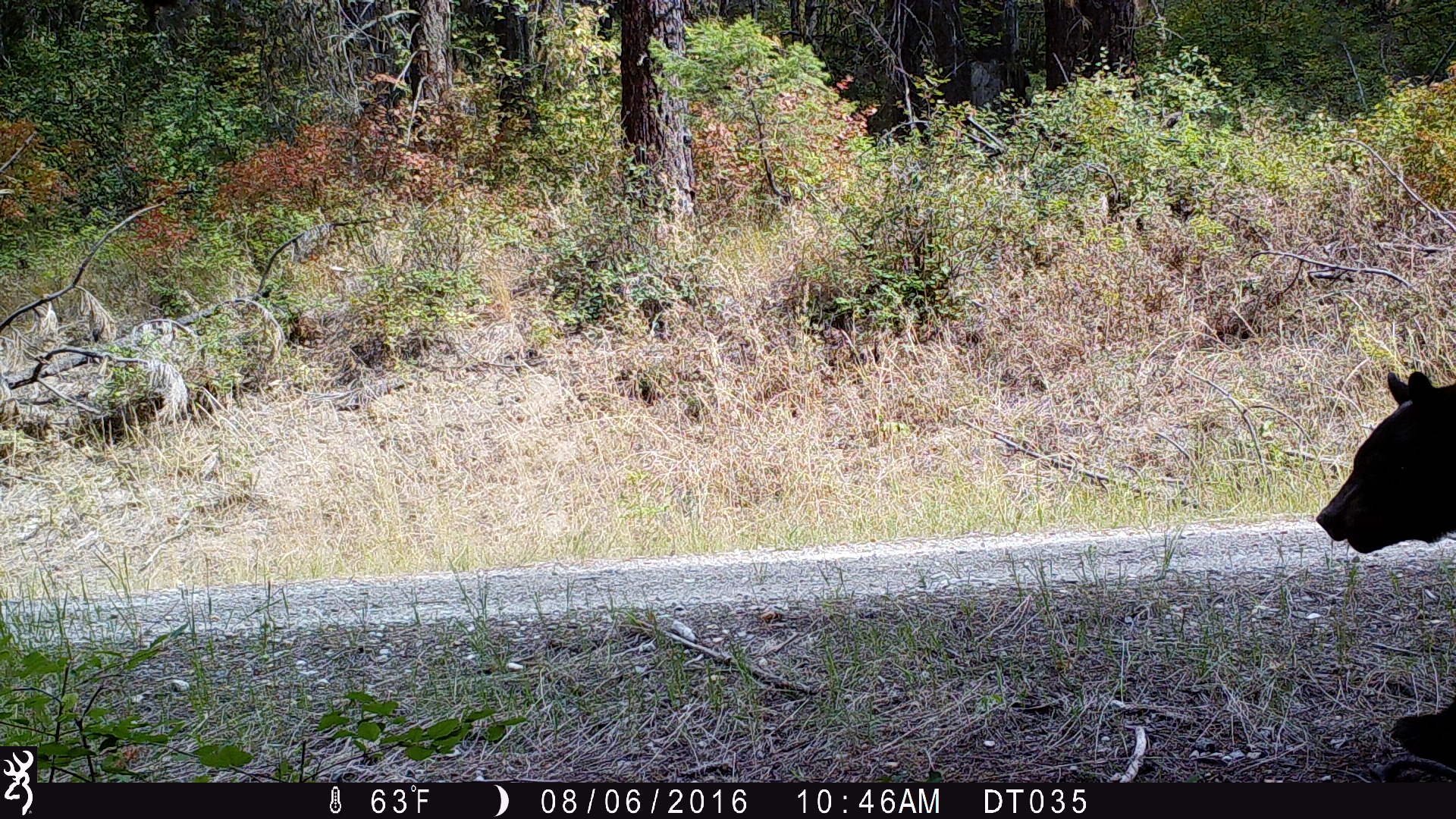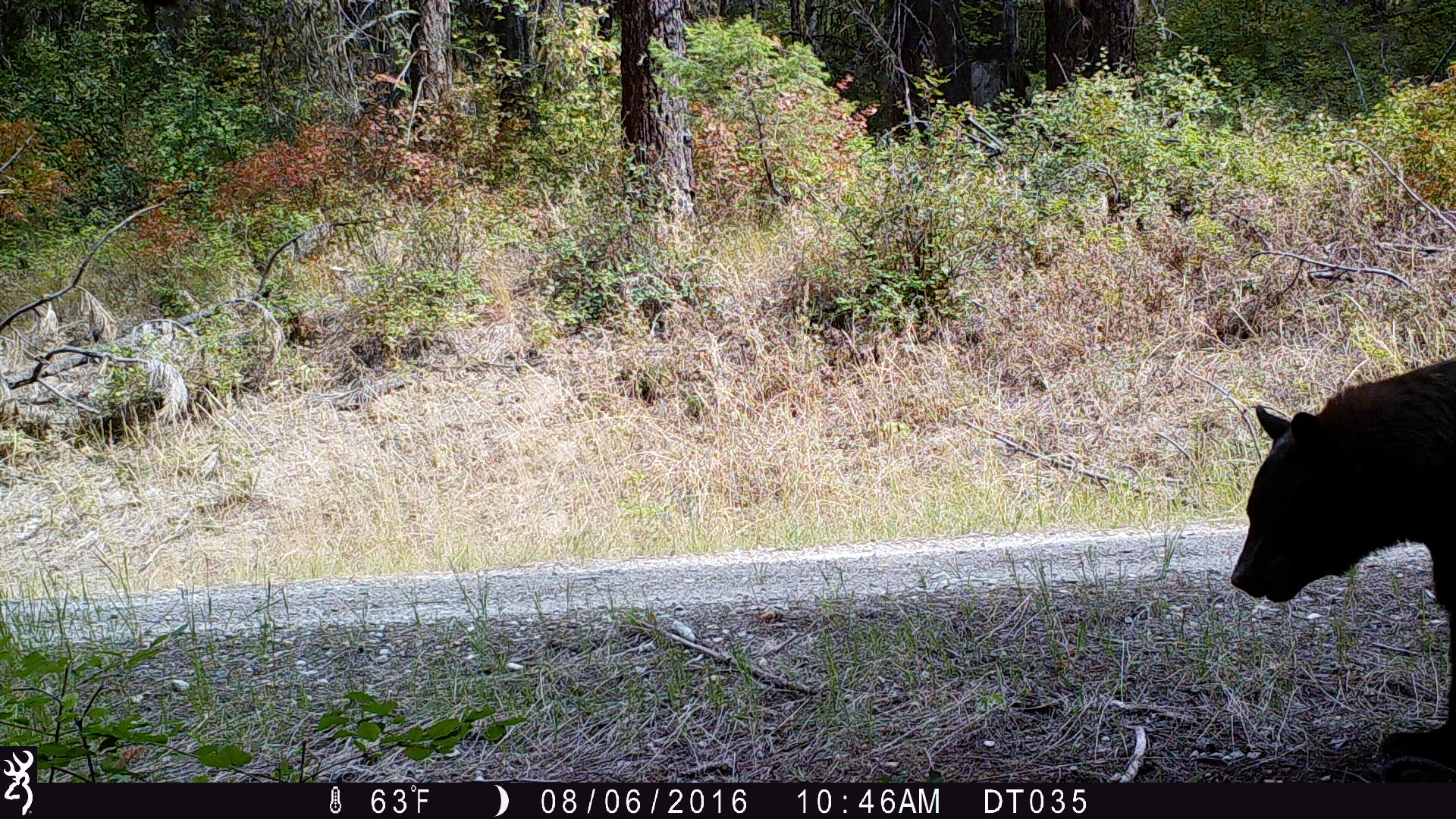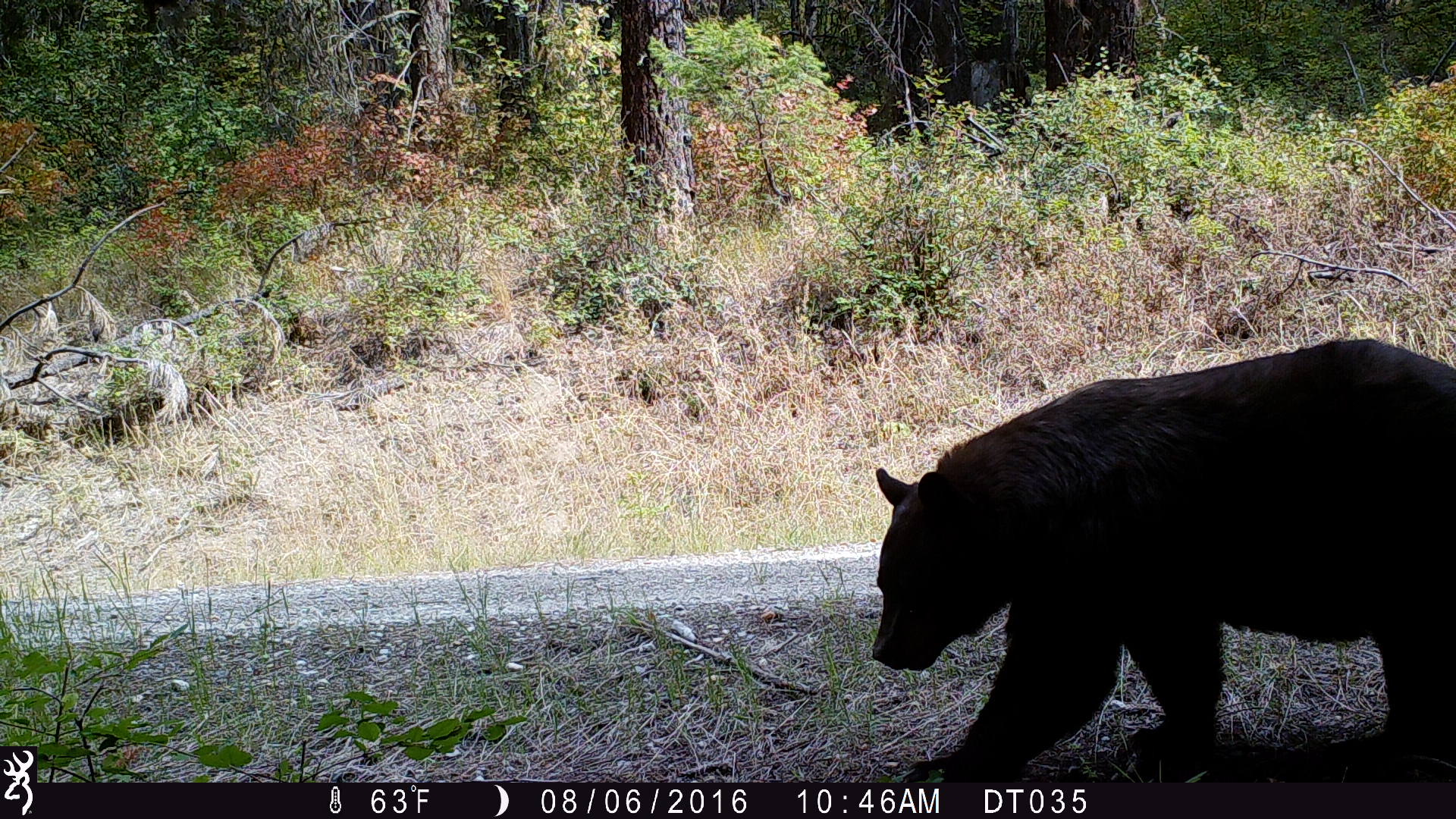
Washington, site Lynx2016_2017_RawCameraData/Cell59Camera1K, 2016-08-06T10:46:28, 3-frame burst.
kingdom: Animalia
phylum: Chordata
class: Mammalia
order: Carnivora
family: Ursidae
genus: Ursus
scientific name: Ursus americanus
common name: american black bear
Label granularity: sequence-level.